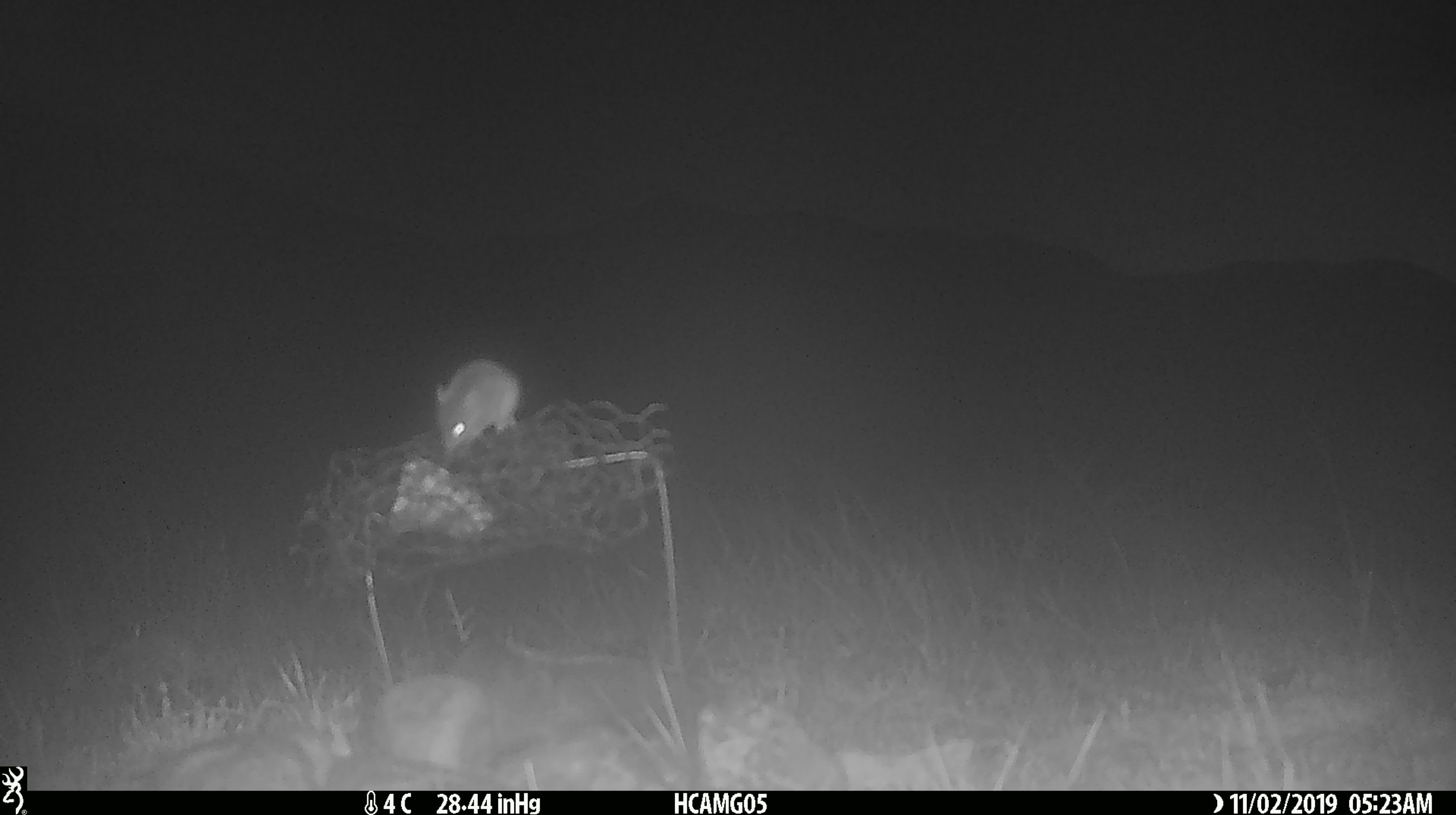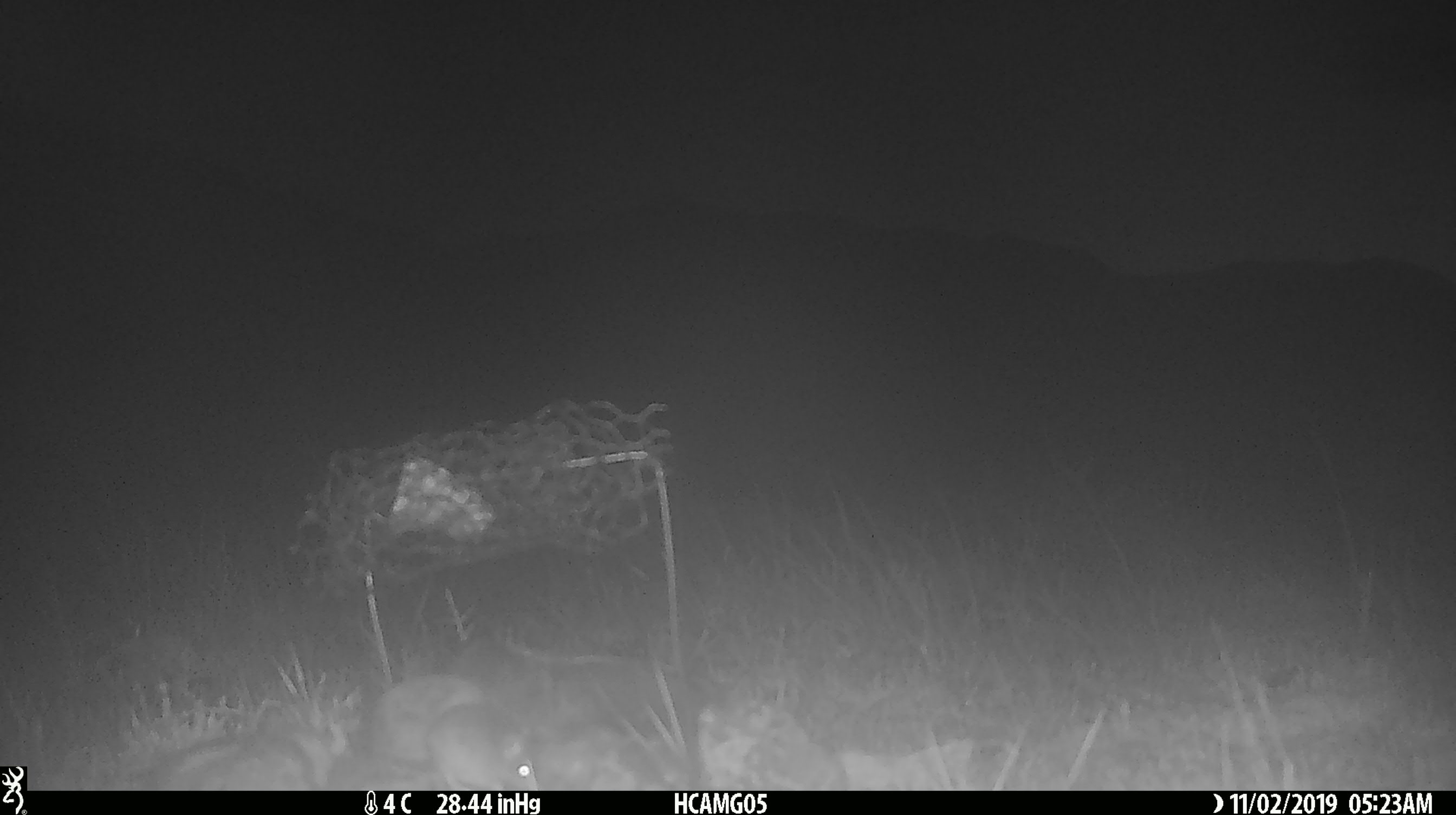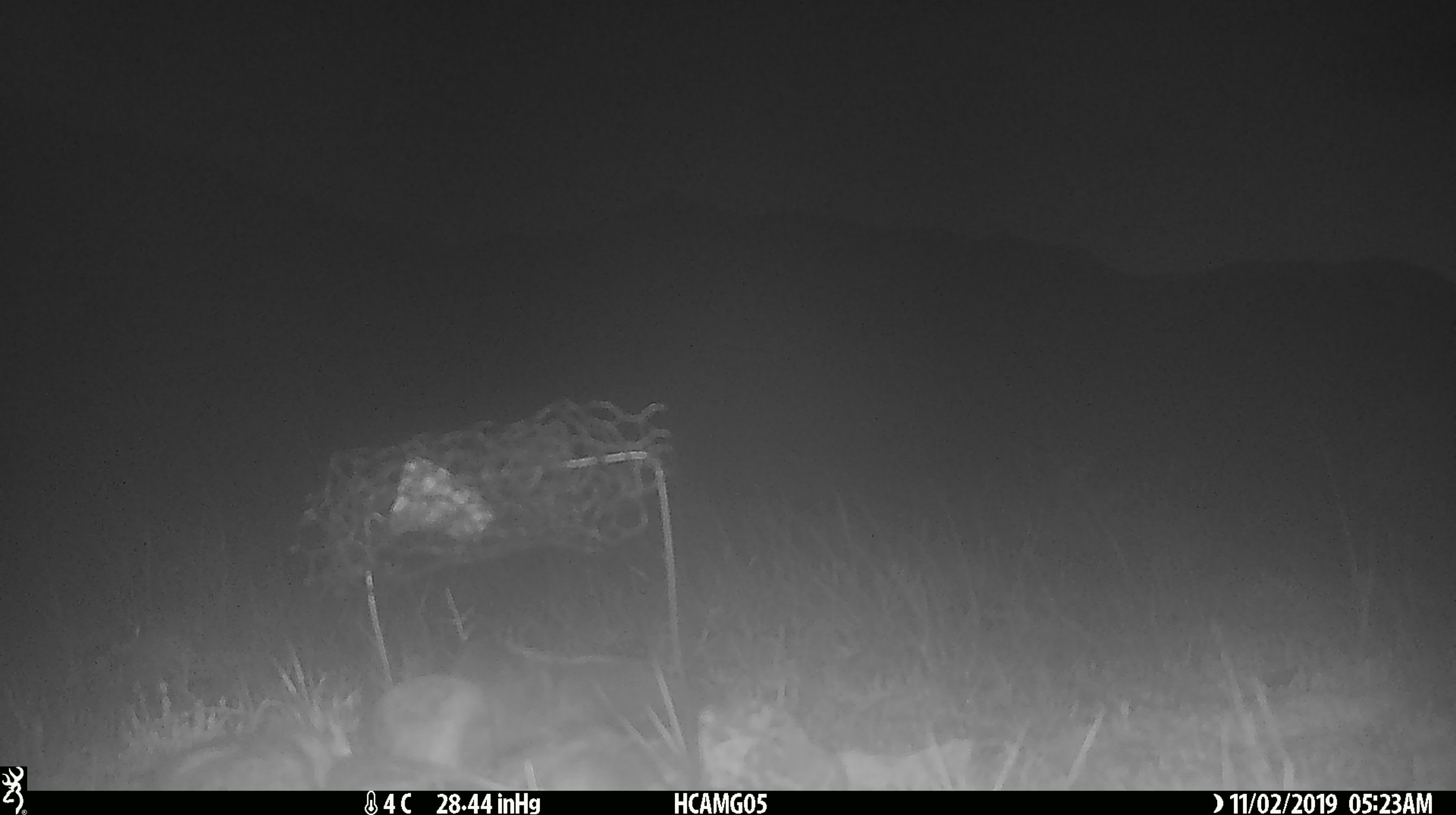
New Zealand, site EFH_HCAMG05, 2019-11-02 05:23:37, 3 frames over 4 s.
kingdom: Animalia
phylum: Chordata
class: Mammalia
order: Rodentia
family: Muridae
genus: Mus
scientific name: Mus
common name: mouse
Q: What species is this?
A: Mouse (Mus).